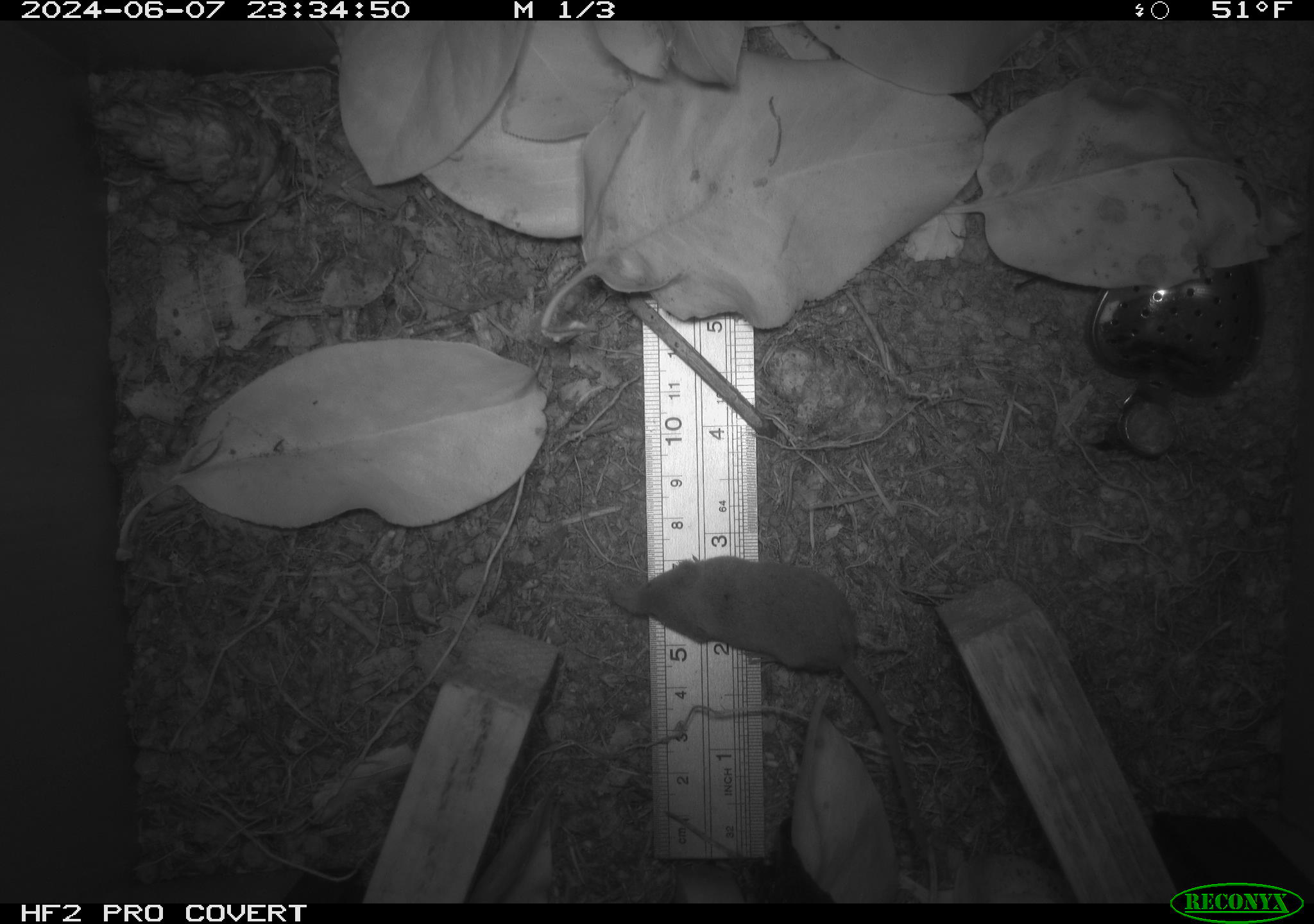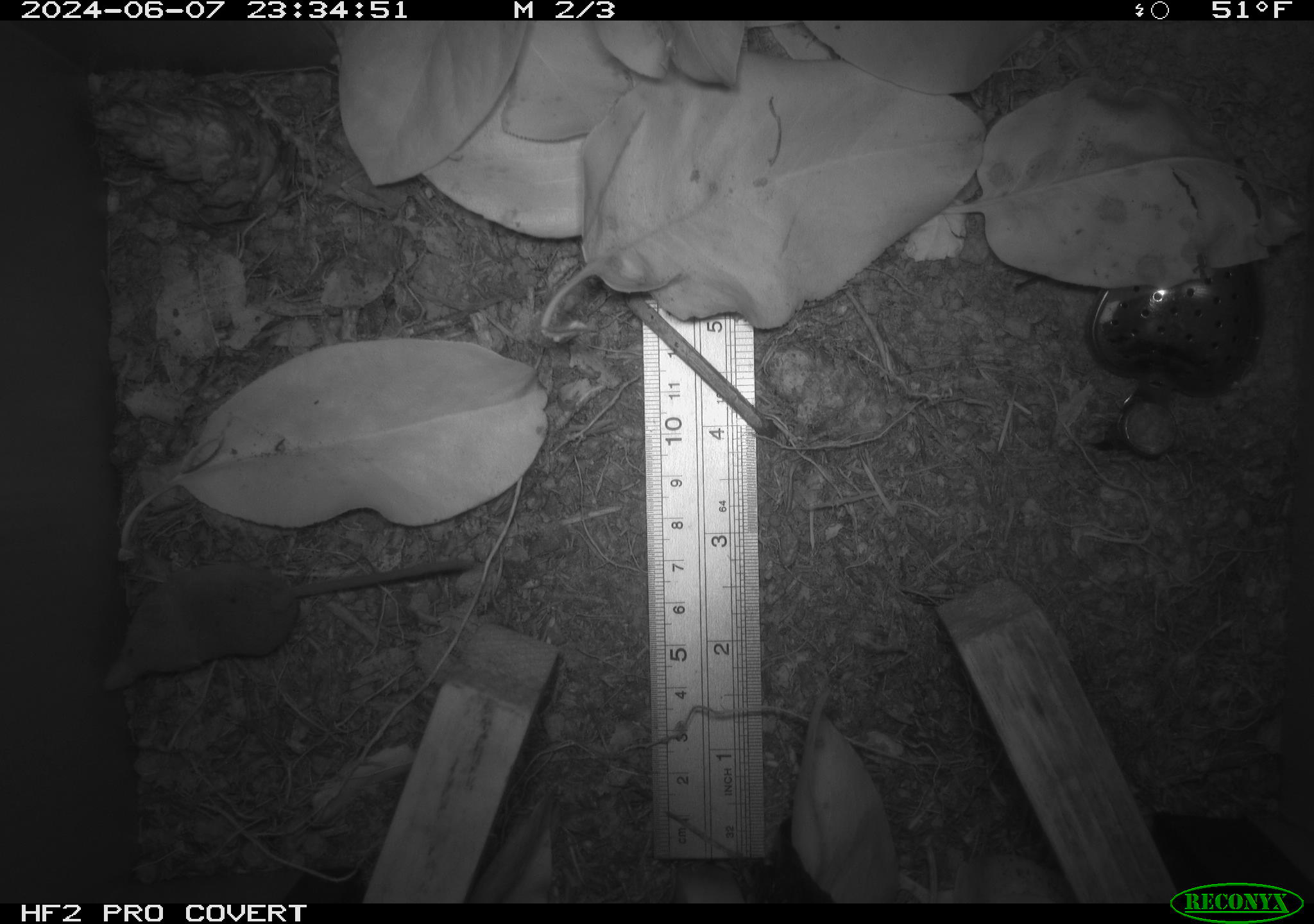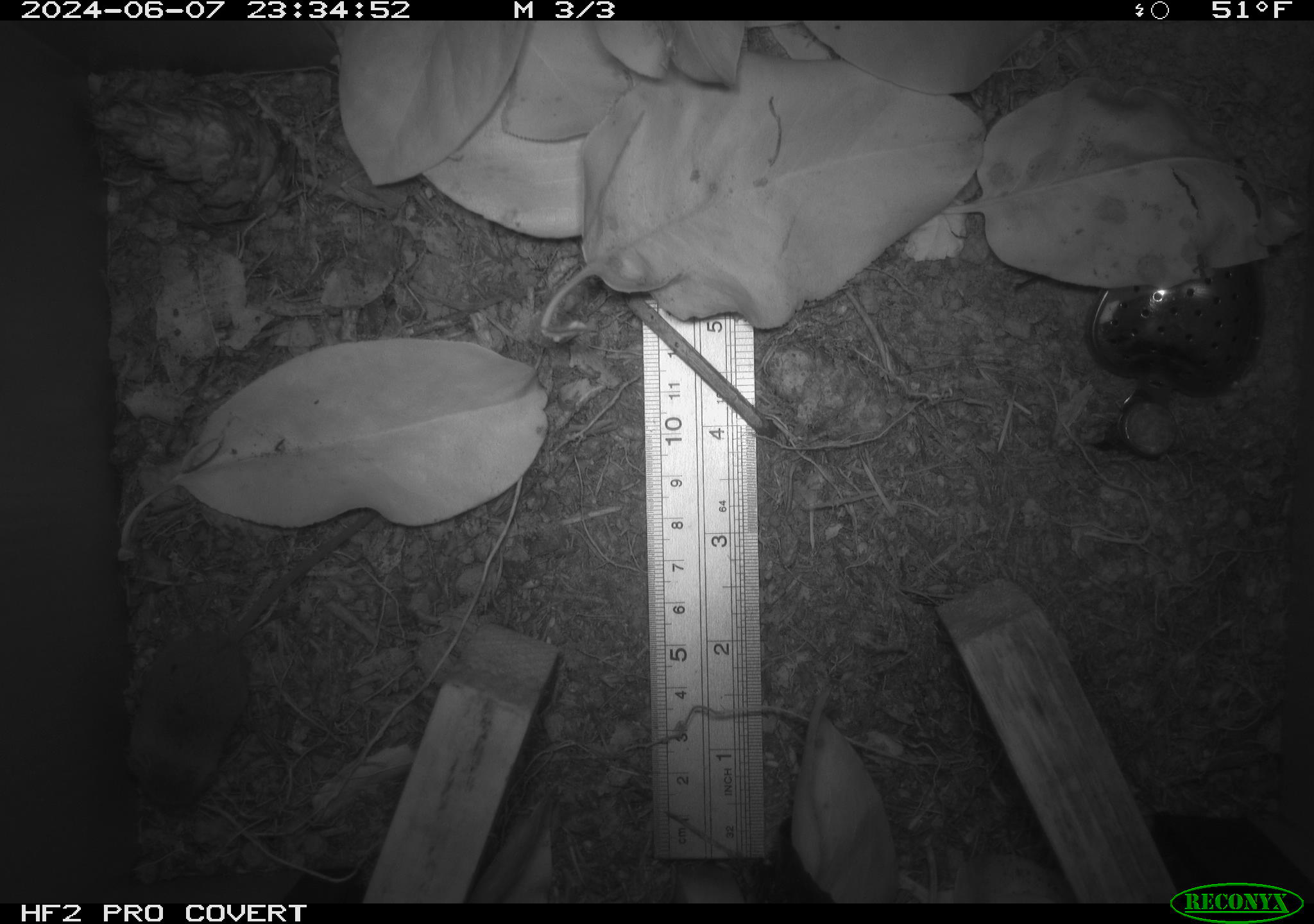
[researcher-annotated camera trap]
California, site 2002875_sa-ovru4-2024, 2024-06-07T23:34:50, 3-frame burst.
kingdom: Animalia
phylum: Chordata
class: Mammalia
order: Eulipotyphla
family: Soricidae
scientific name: Soricidae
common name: shrews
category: soricidae family